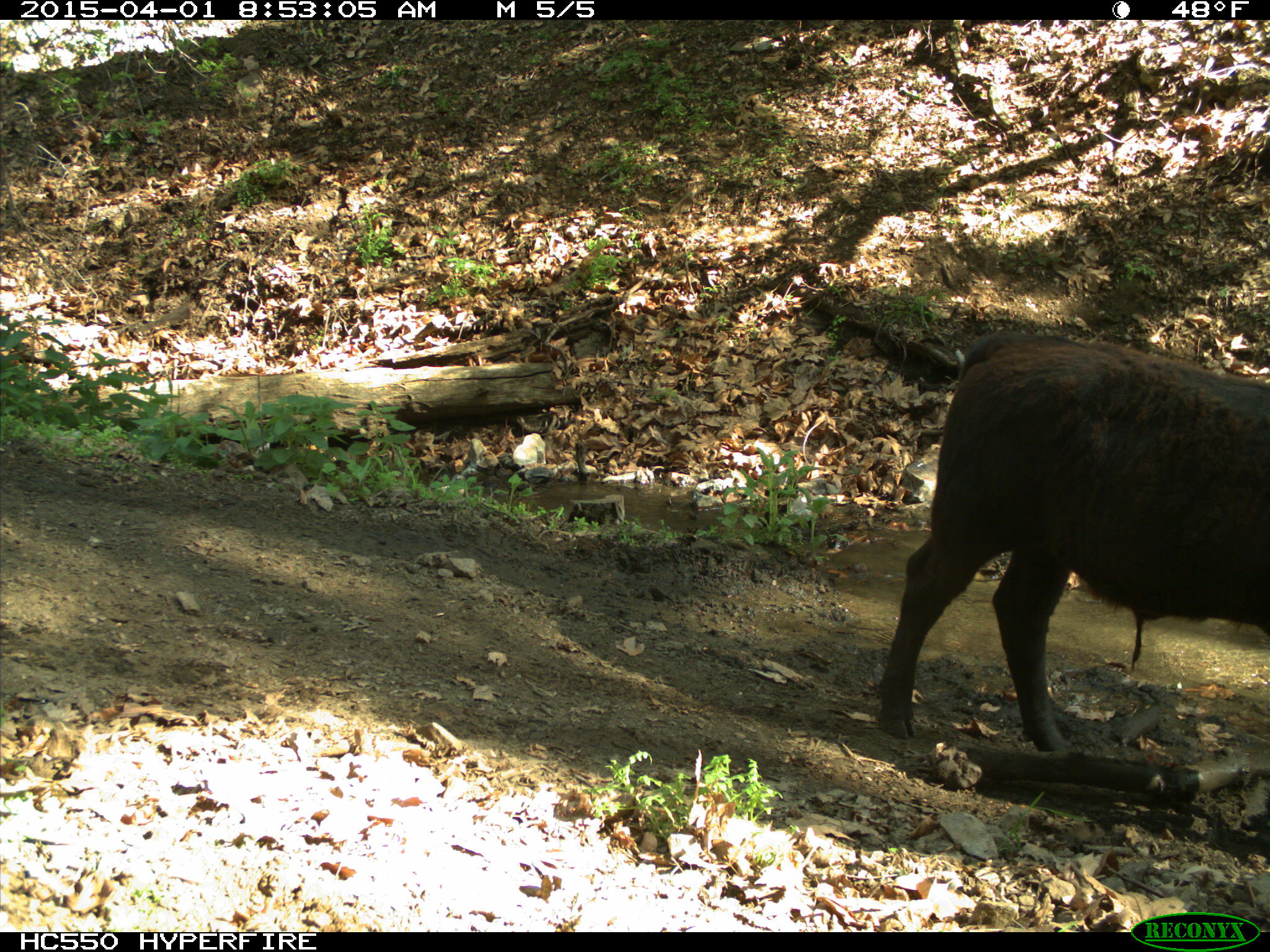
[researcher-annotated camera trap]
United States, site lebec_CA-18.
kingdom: Animalia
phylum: Chordata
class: Mammalia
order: Artiodactyla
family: Bovidae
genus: Bos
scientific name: Bos taurus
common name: domestic cow